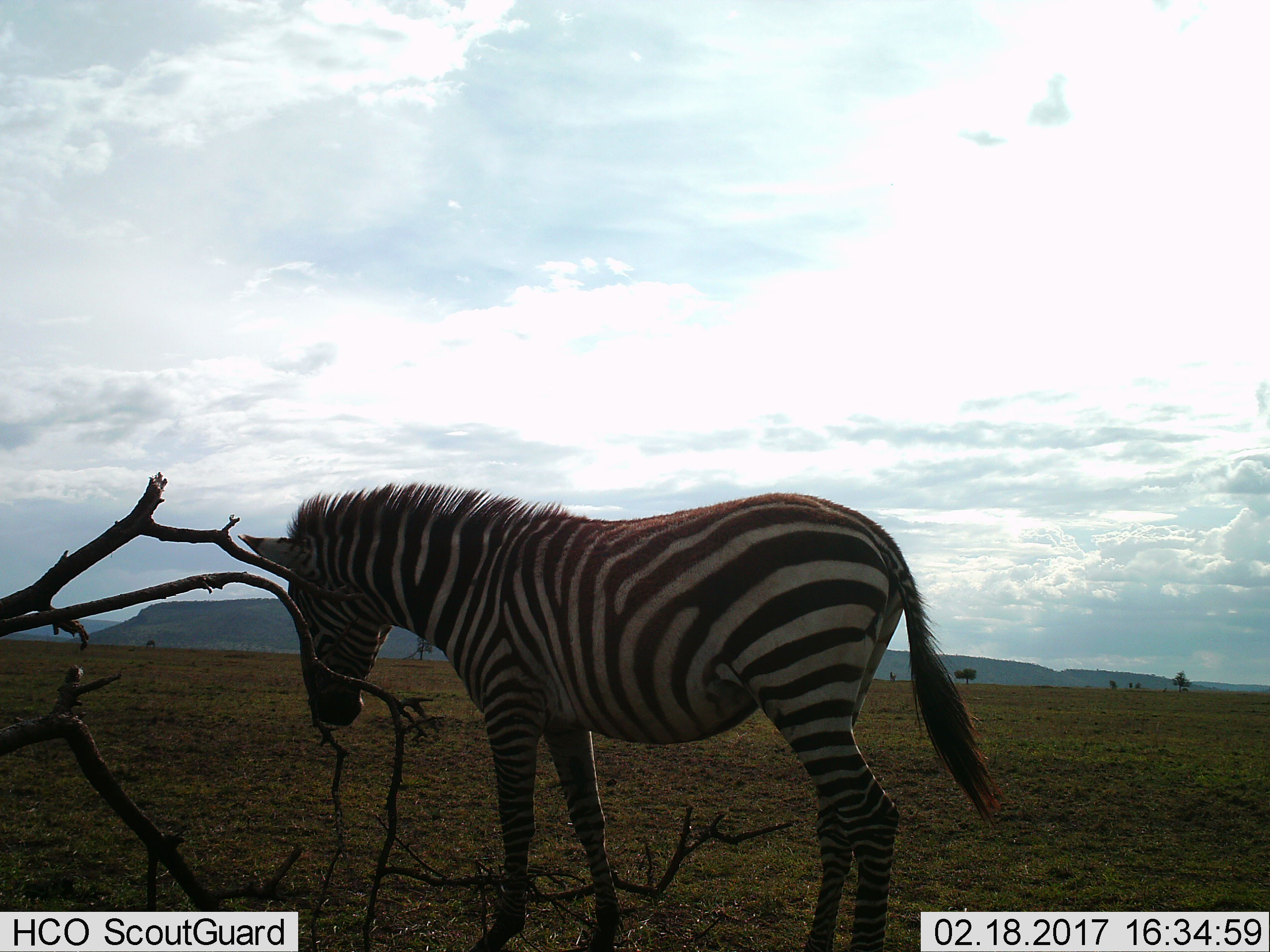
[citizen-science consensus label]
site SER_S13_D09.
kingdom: Animalia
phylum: Chordata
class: Mammalia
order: Perissodactyla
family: Equidae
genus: Equus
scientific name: Equus quagga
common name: plains zebra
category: zebraplains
Zebraplains (plains zebra) (Equus quagga), count 1. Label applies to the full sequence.